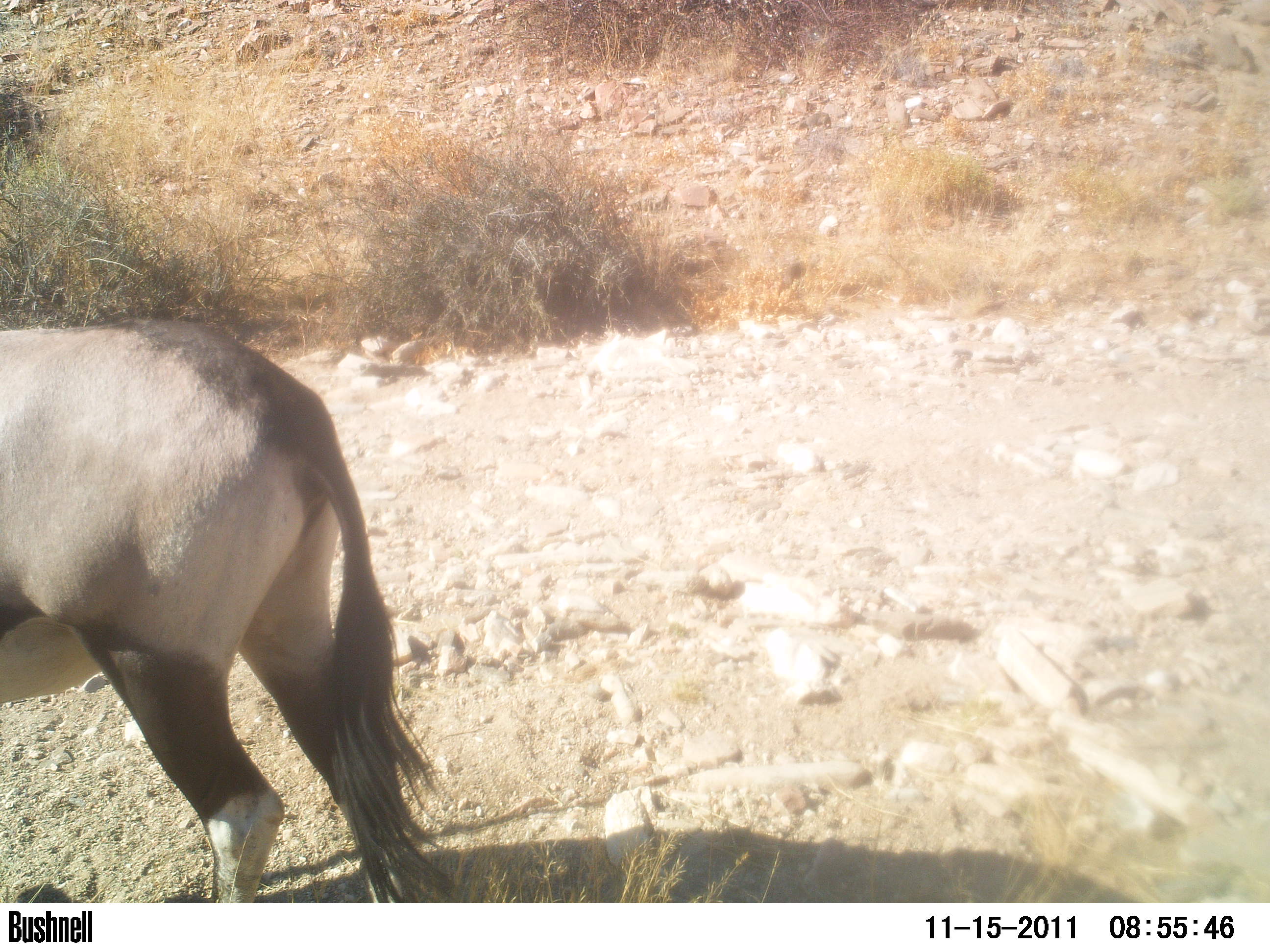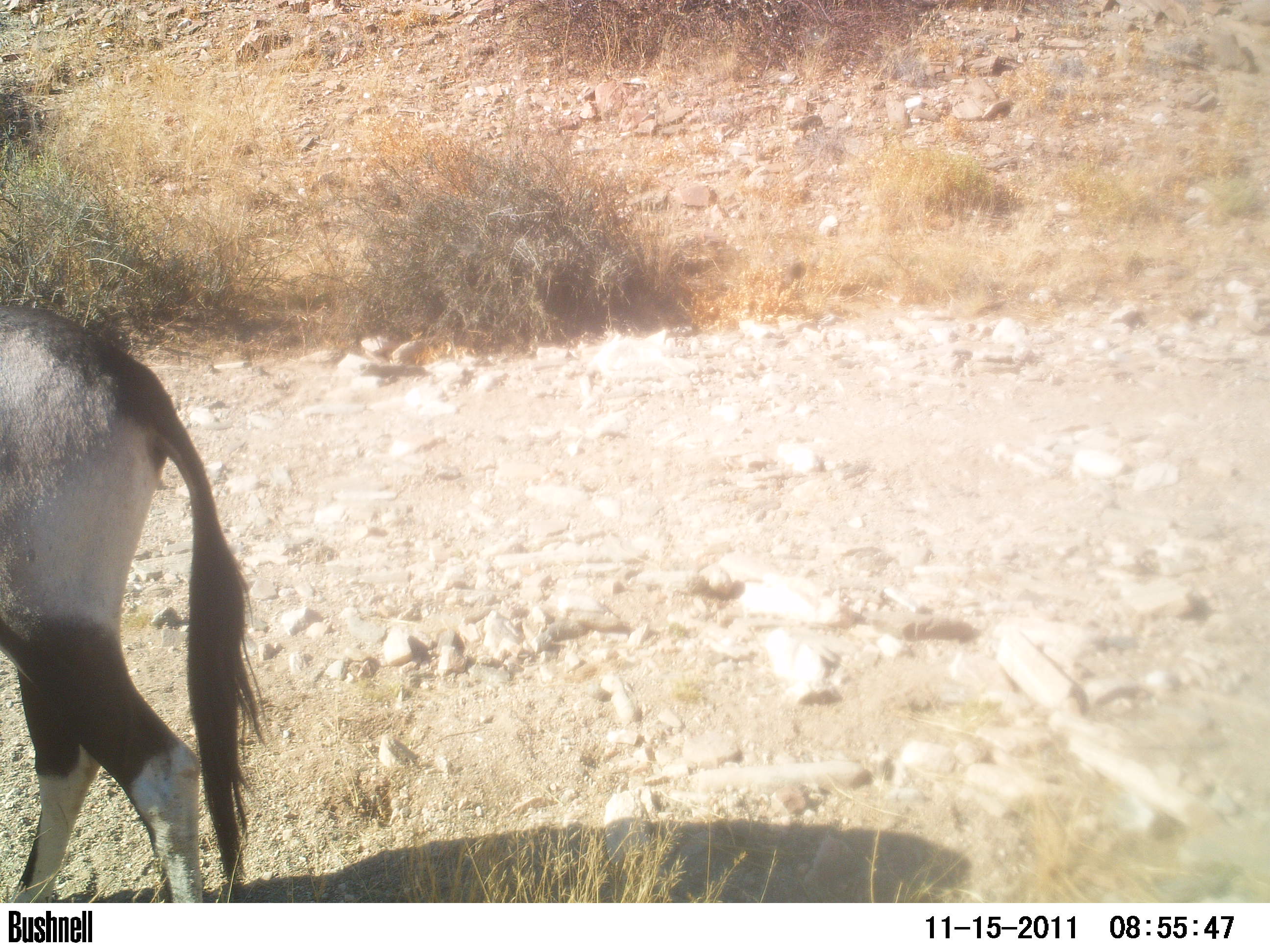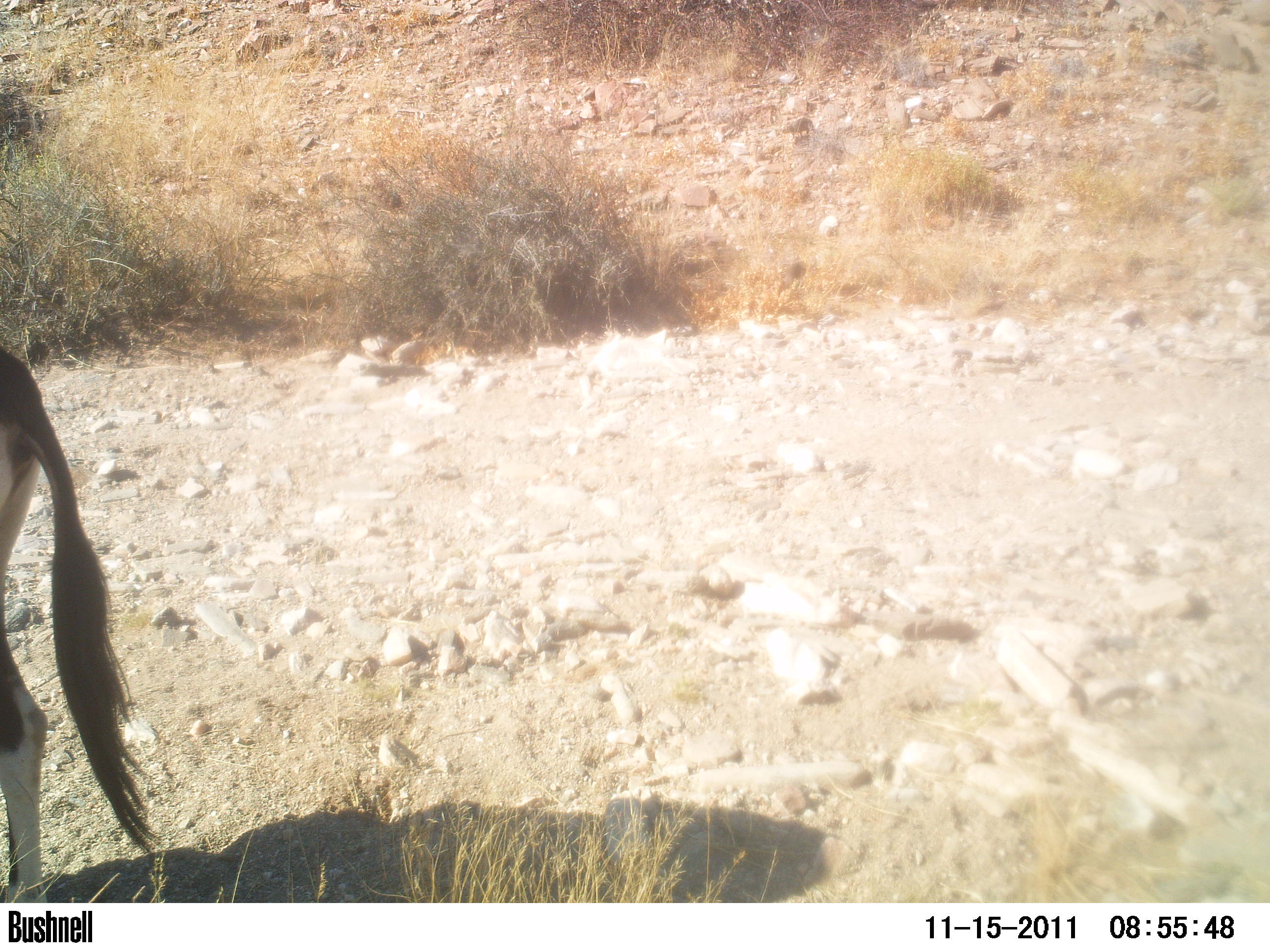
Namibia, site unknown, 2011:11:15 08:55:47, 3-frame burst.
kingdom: Animalia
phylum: Chordata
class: Mammalia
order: Artiodactyla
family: Bovidae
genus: Oryx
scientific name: Oryx gazella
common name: gemsbok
Oryx gazella (gemsbok).